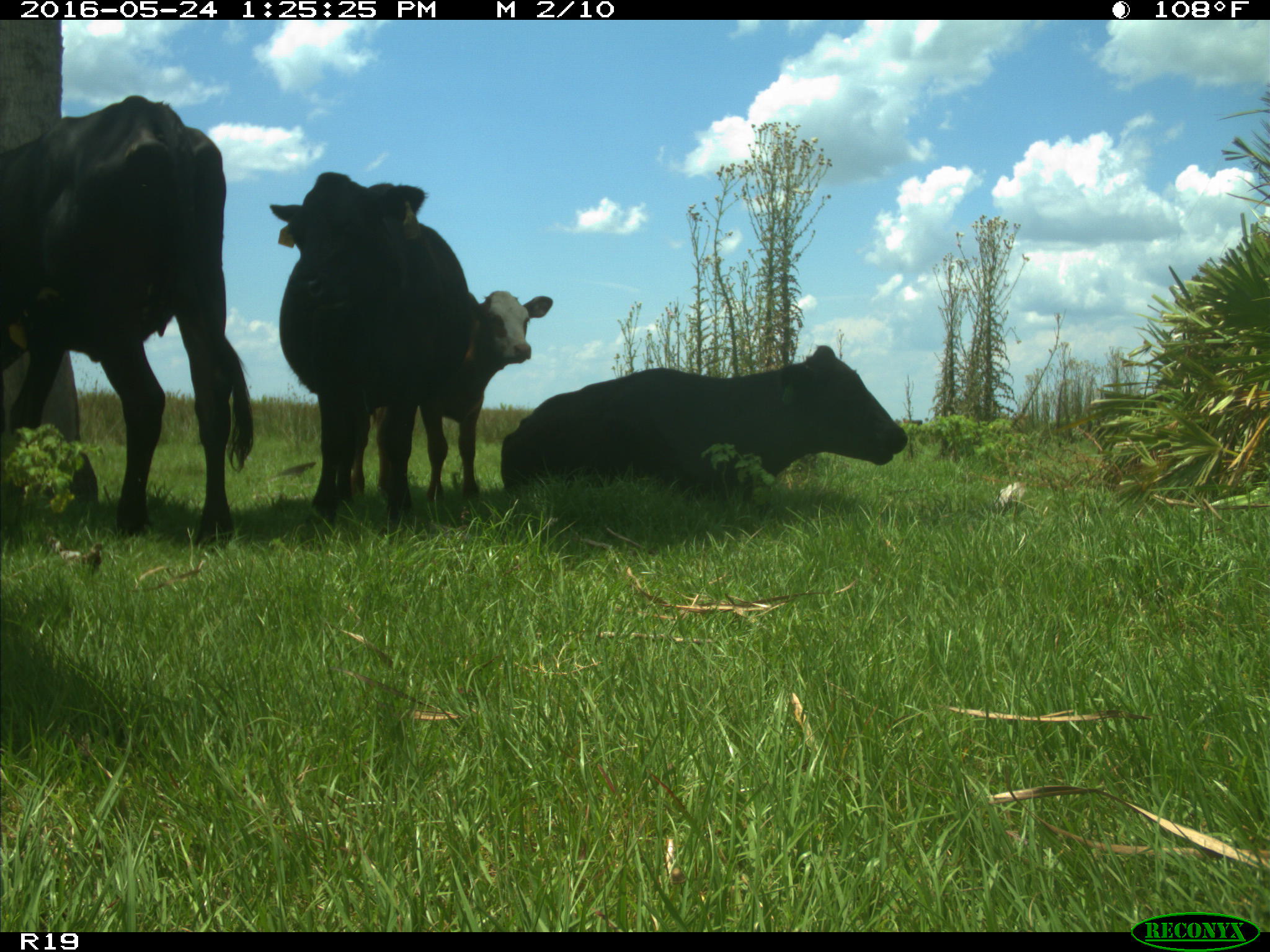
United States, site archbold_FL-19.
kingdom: Animalia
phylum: Chordata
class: Mammalia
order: Artiodactyla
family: Bovidae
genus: Bos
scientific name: Bos taurus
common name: domestic cow